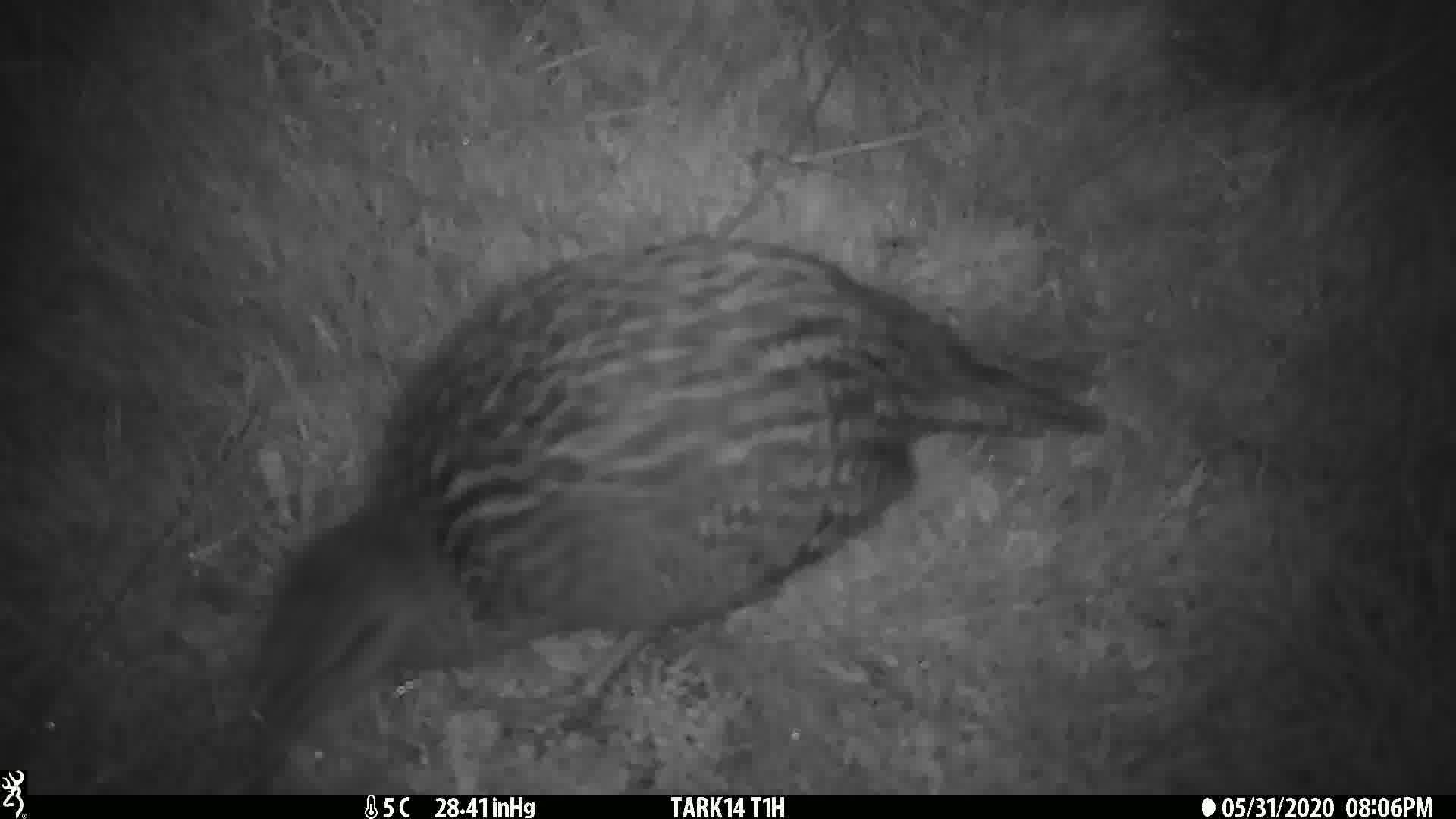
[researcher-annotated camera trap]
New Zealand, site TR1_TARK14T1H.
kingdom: Animalia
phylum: Chordata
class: Aves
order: Gruiformes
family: Rallidae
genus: Gallirallus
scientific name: Gallirallus australis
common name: weka